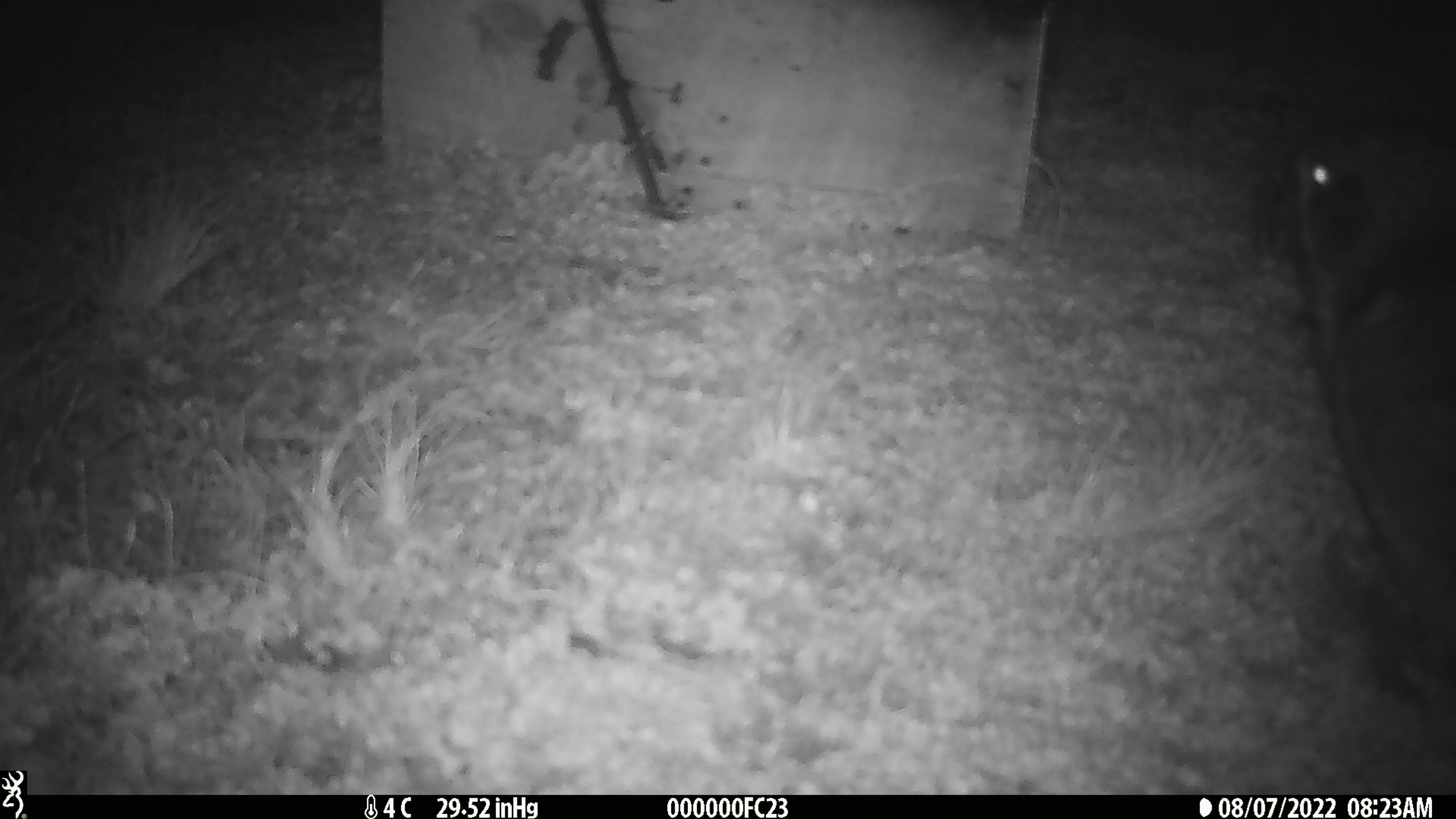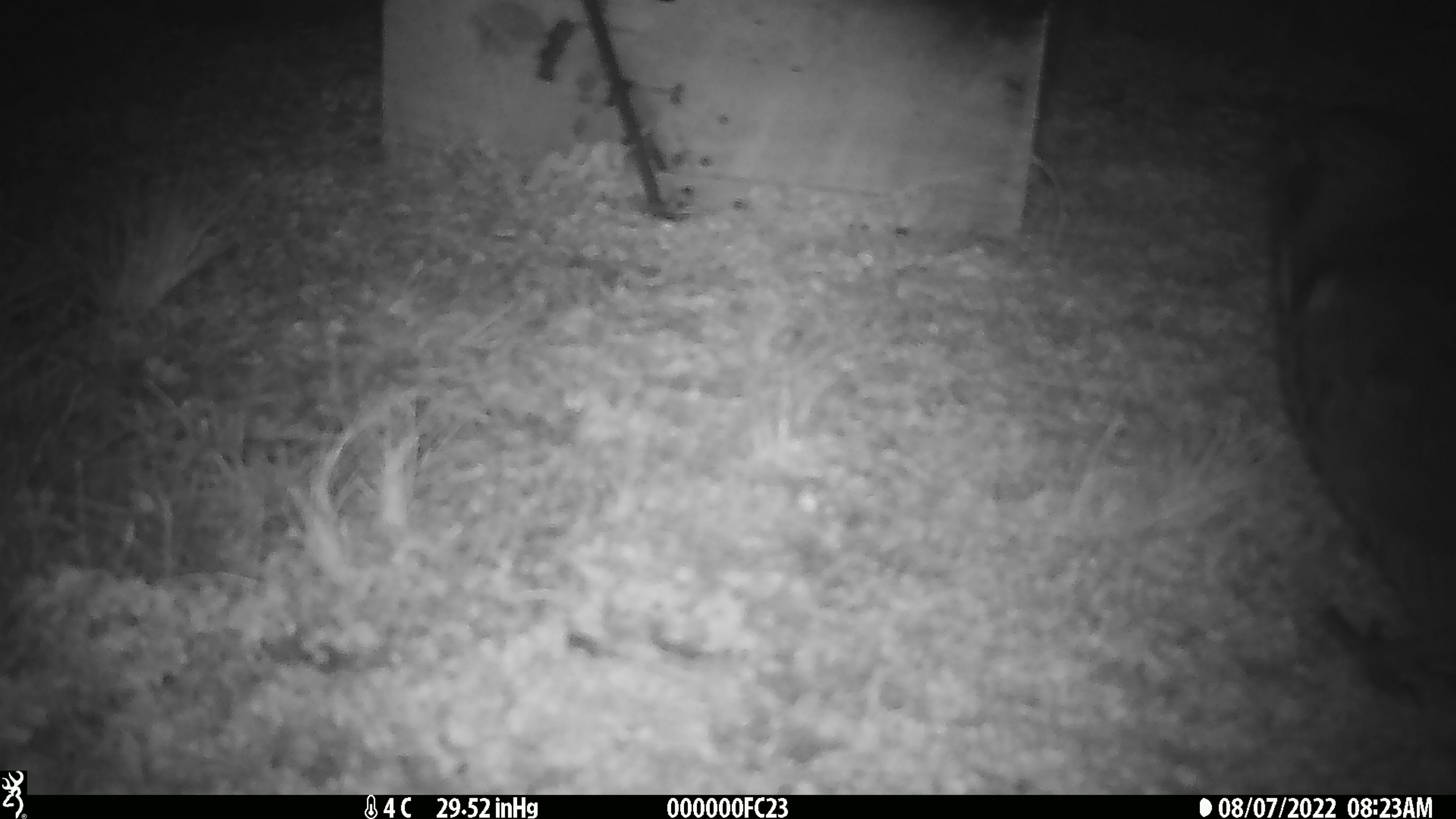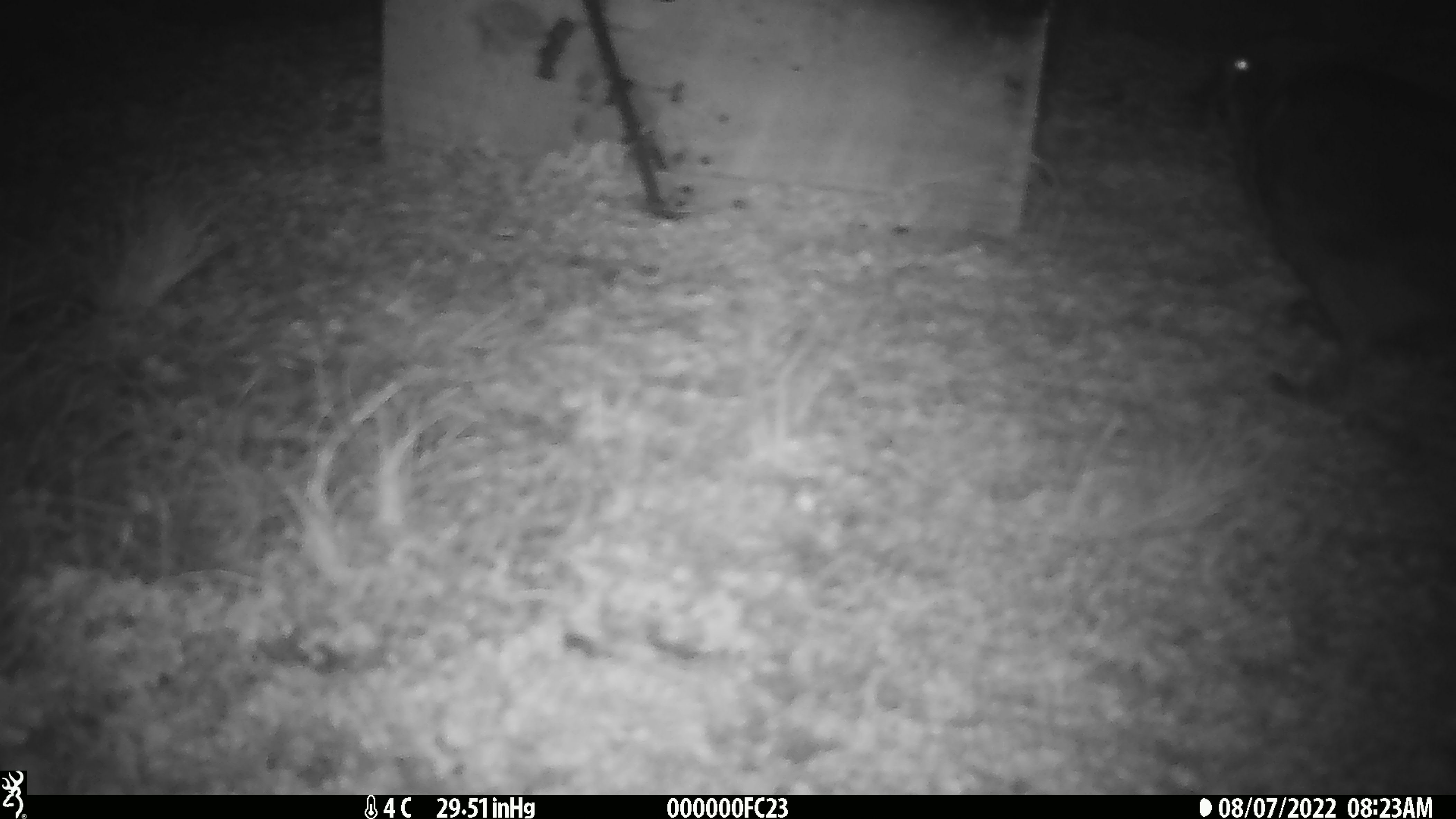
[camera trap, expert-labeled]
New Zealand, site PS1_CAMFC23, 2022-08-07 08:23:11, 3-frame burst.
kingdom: Animalia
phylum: Chordata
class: Mammalia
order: Rodentia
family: Muridae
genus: Mus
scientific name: Mus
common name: mouse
Mouse (Mus).